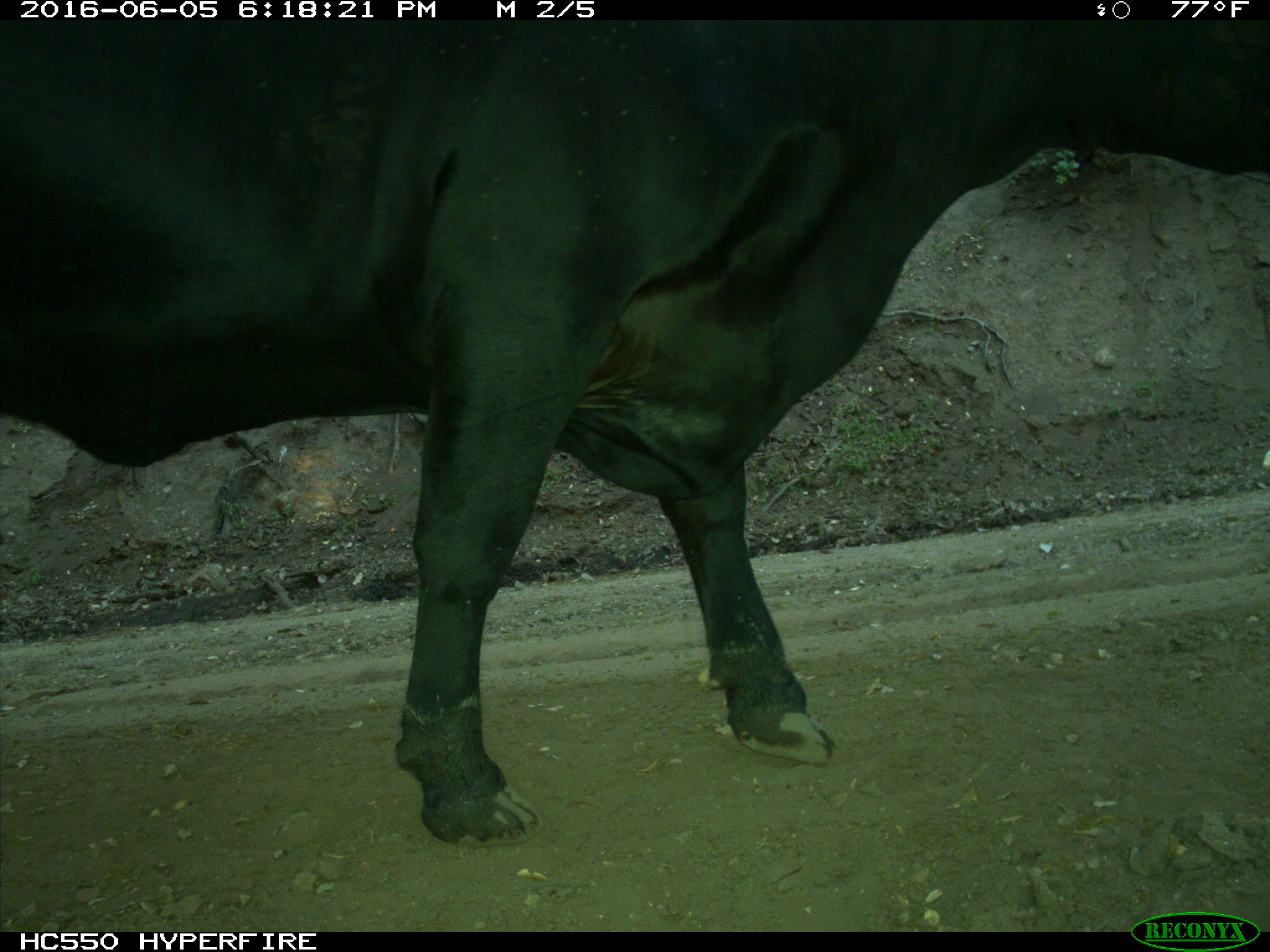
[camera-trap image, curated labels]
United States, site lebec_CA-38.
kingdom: Animalia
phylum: Chordata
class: Mammalia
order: Artiodactyla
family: Bovidae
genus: Bos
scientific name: Bos taurus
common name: domestic cow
Bos taurus (domestic cow).